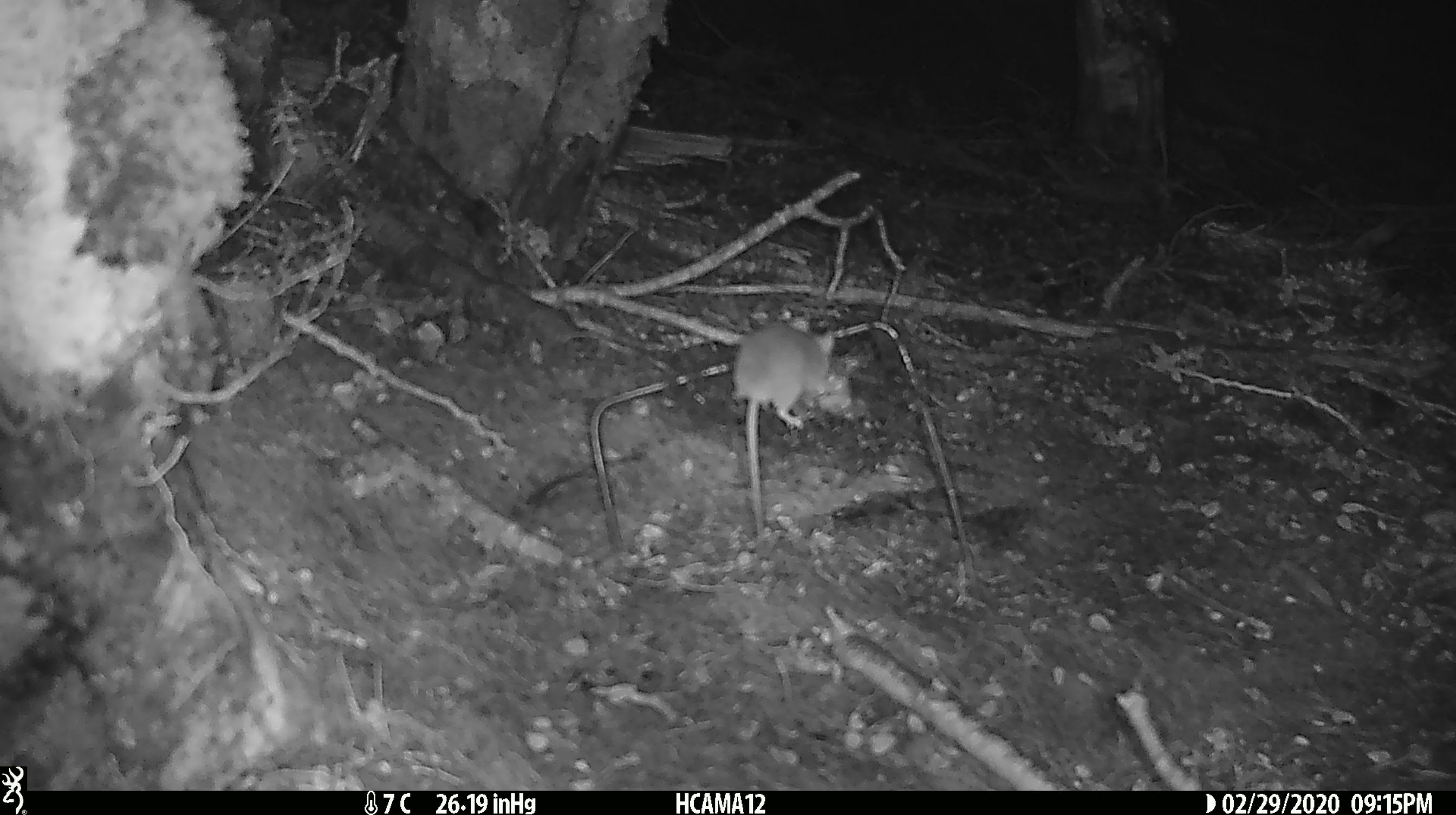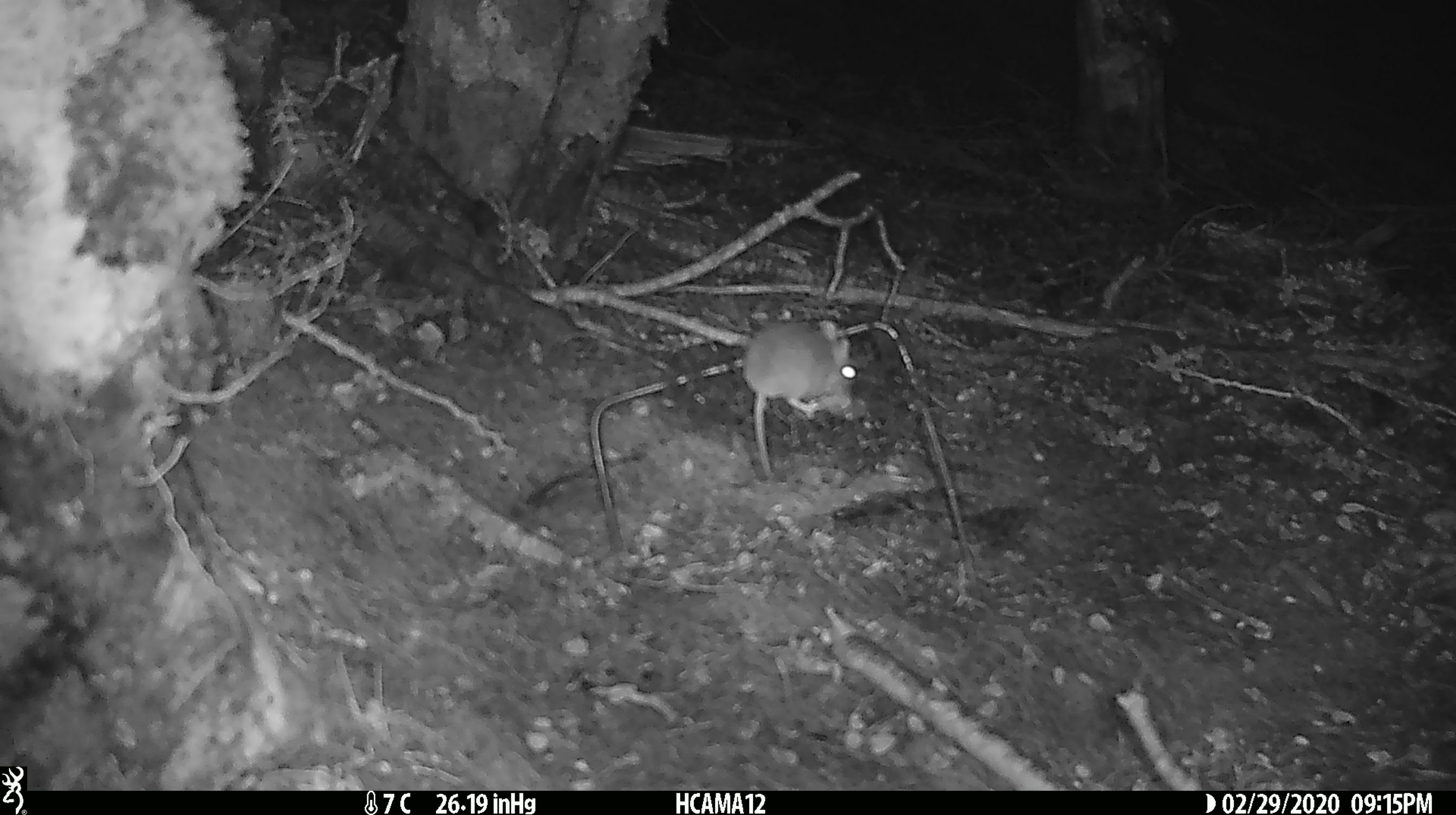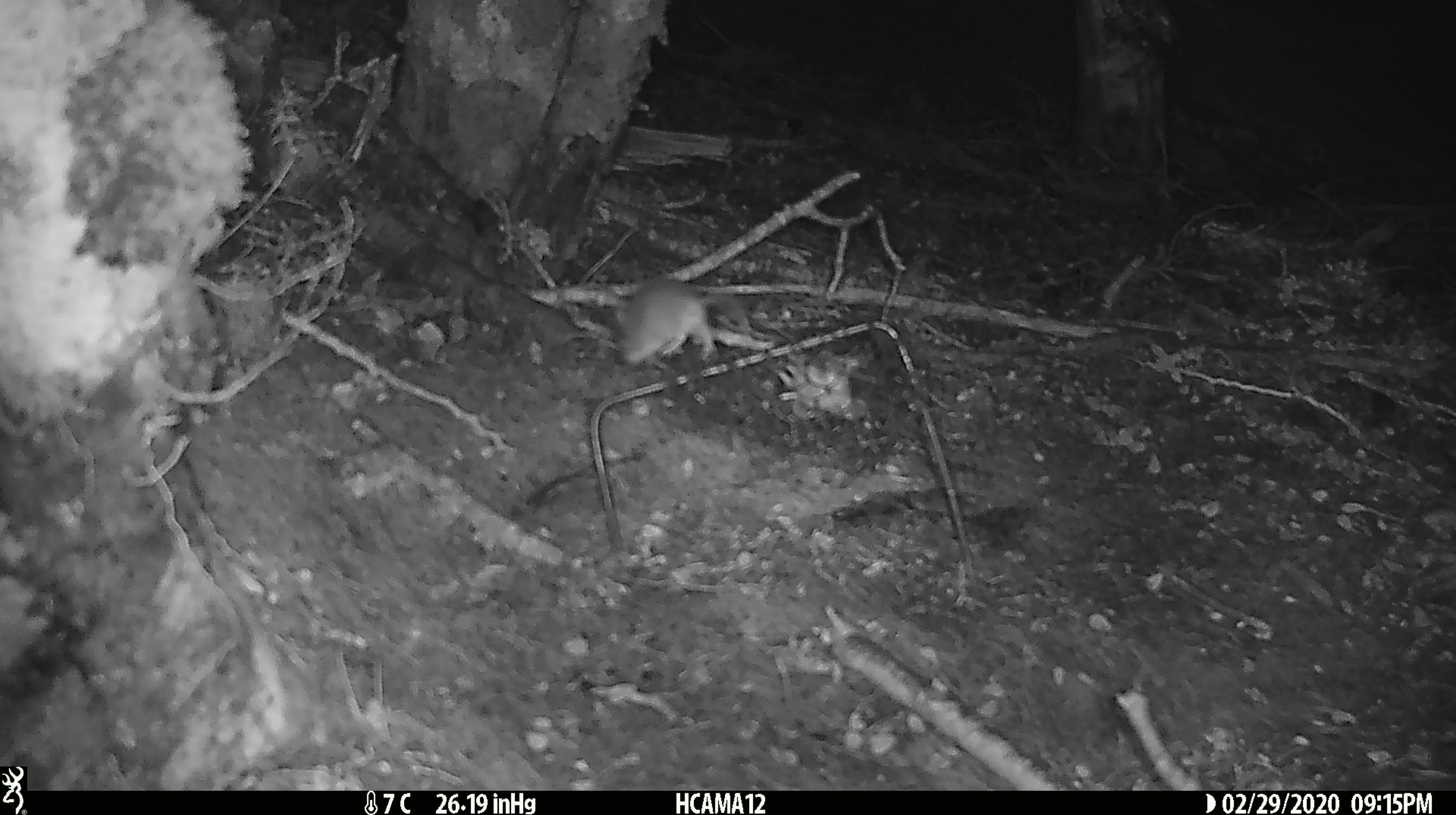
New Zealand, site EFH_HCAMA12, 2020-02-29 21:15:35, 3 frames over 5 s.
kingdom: Animalia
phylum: Chordata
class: Mammalia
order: Rodentia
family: Muridae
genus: Mus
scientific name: Mus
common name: mouse